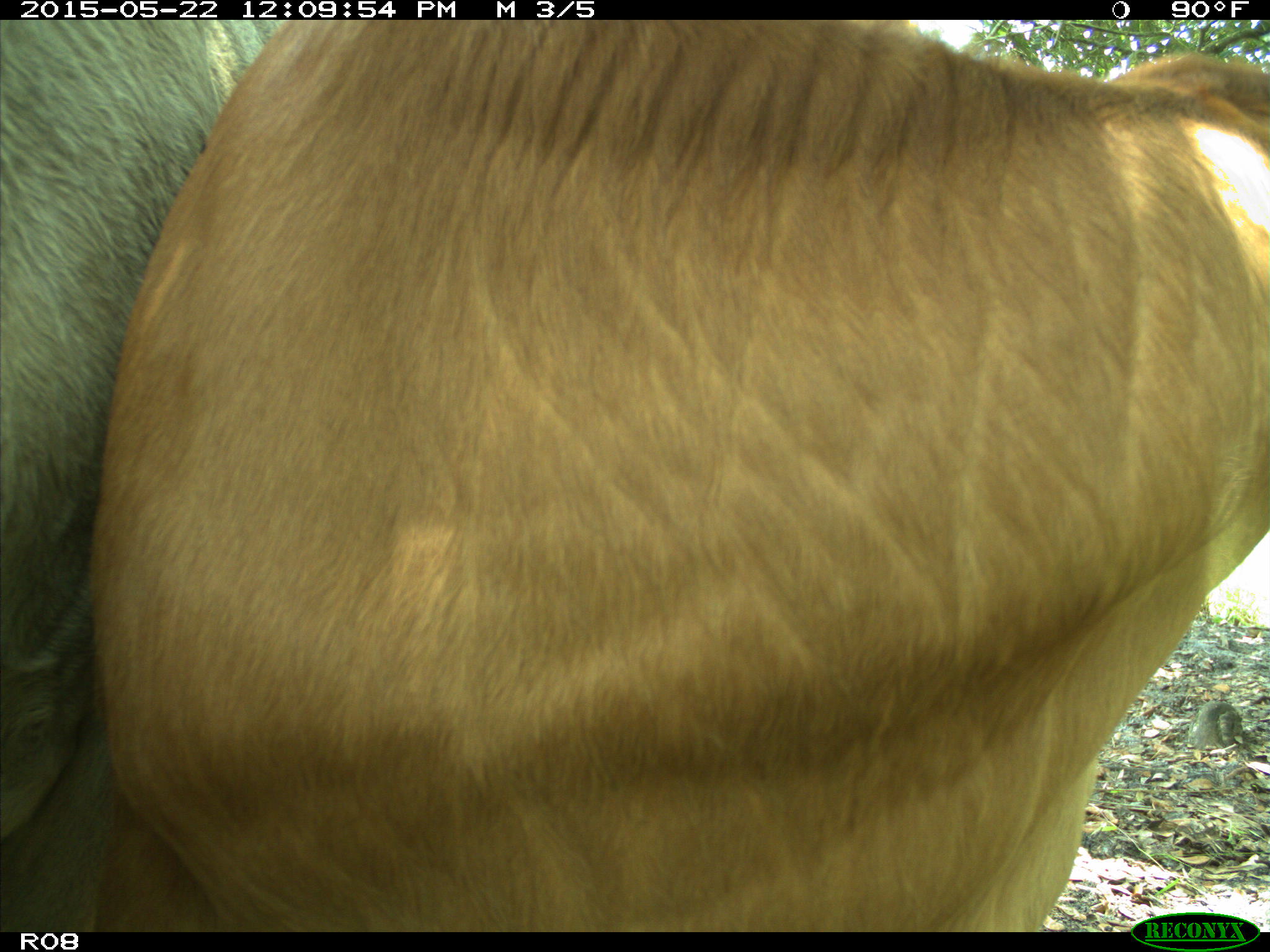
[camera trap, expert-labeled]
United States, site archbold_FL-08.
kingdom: Animalia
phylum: Chordata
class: Mammalia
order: Artiodactyla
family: Bovidae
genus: Bos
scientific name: Bos taurus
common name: domestic cow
Bos taurus (domestic cow).